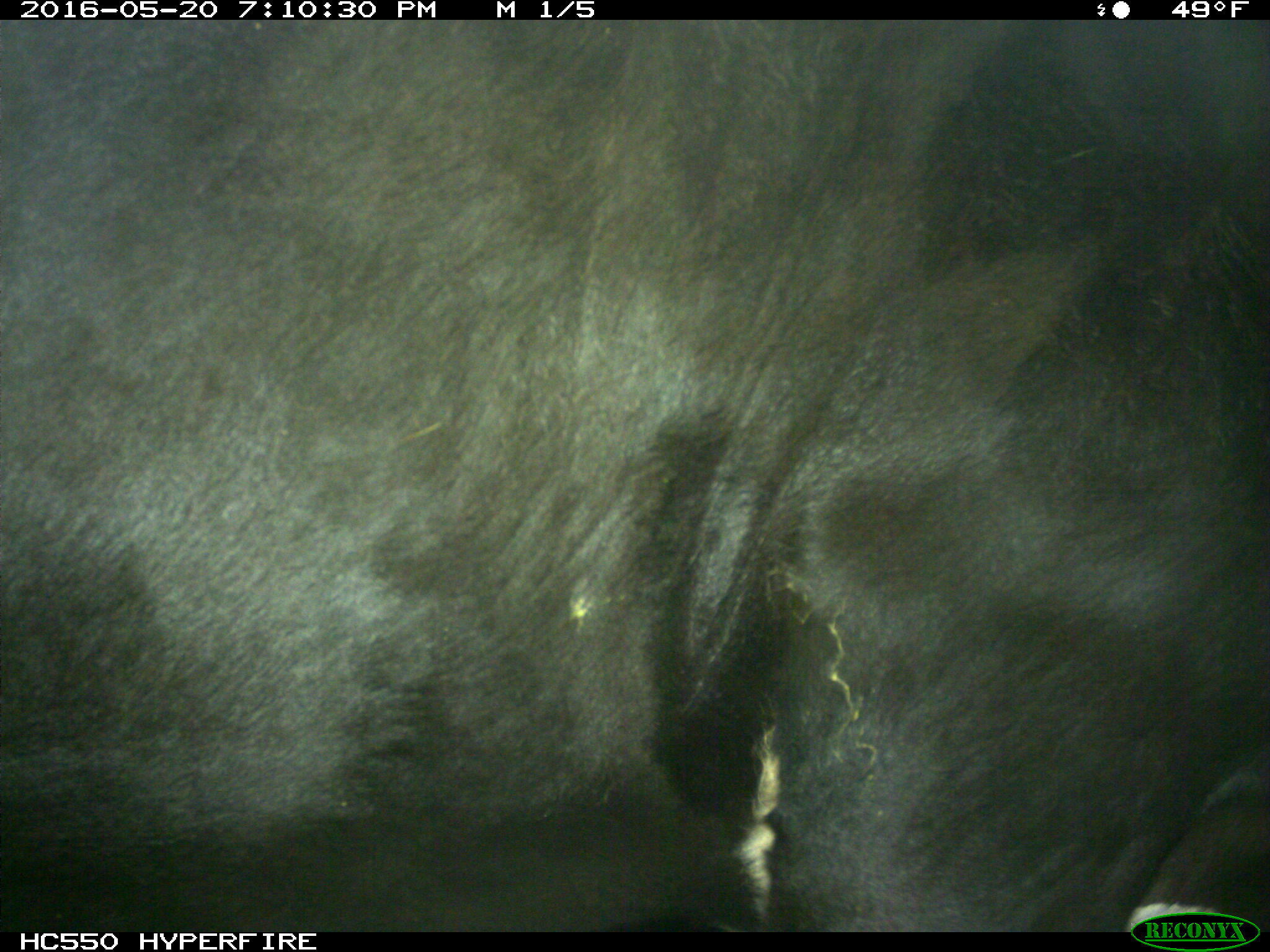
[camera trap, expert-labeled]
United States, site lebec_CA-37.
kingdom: Animalia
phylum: Chordata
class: Mammalia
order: Artiodactyla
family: Bovidae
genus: Bos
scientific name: Bos taurus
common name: domestic cow